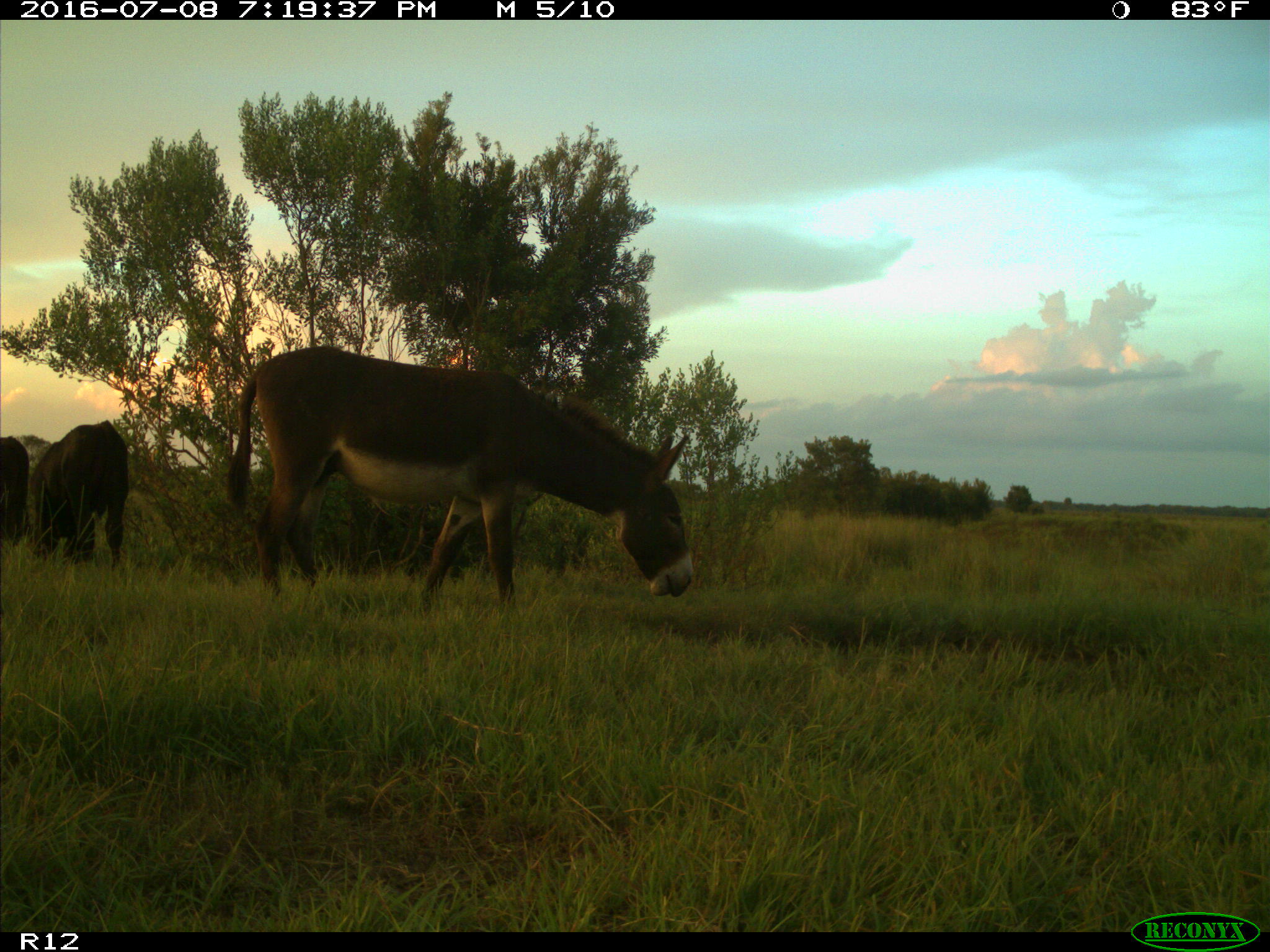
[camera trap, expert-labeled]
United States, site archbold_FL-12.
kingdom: Animalia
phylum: Chordata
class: Mammalia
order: Artiodactyla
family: Bovidae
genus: Bos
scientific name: Bos taurus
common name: domestic cow